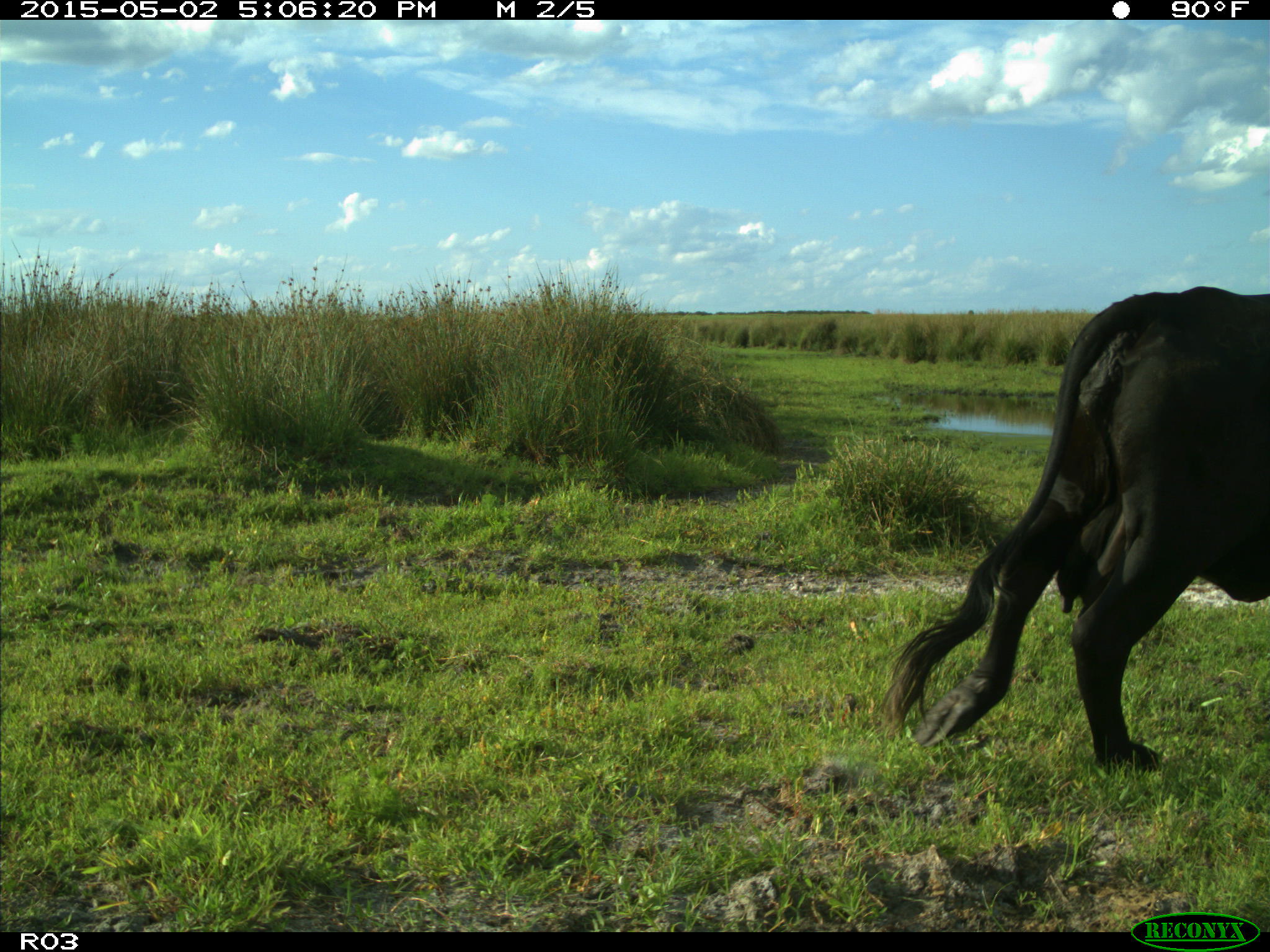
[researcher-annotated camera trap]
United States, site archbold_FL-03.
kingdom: Animalia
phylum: Chordata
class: Mammalia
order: Artiodactyla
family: Bovidae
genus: Bos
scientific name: Bos taurus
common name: domestic cow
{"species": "Bos taurus (domestic cow)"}